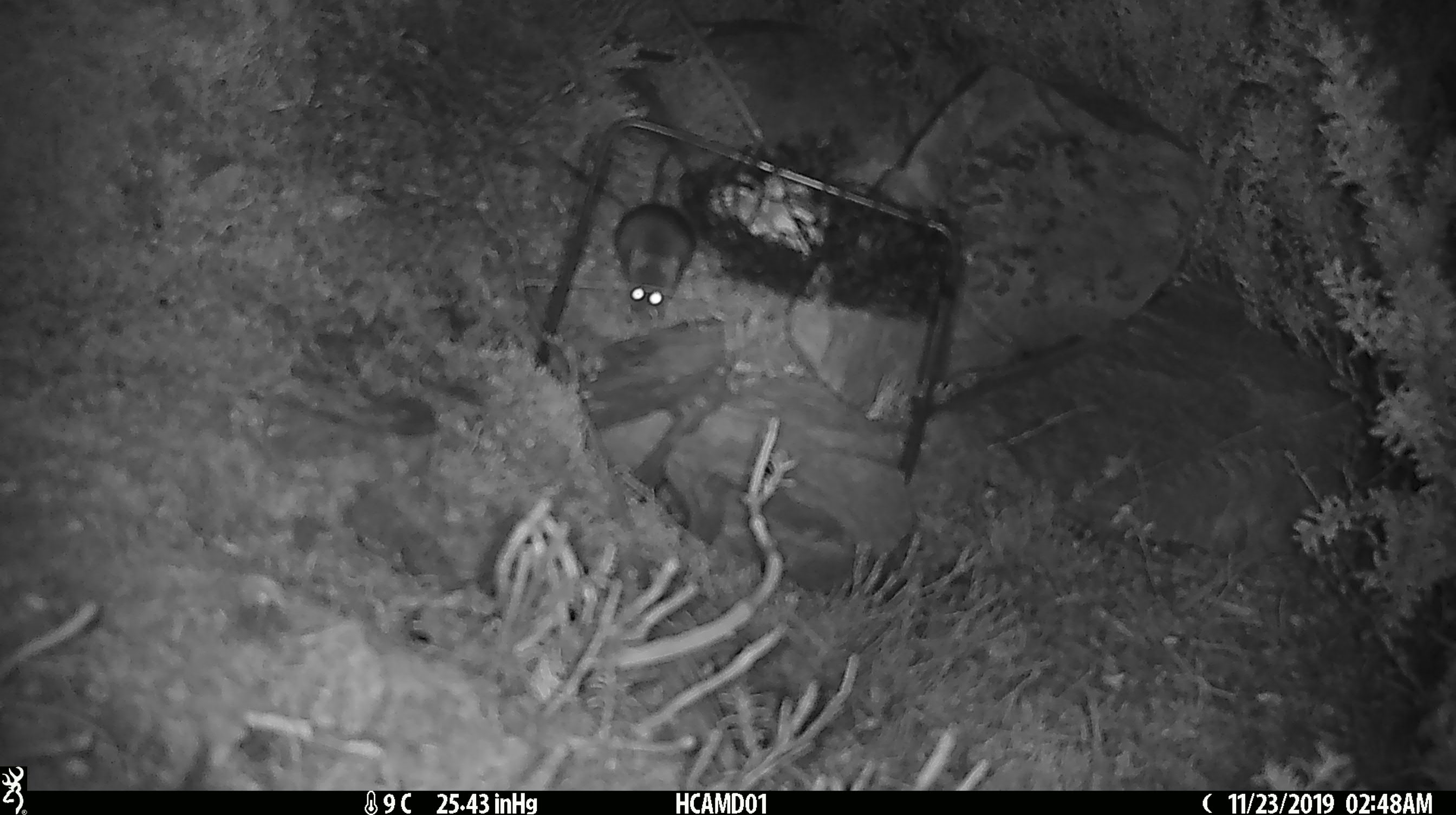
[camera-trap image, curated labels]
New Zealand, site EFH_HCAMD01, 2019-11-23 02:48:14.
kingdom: Animalia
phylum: Chordata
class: Mammalia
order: Rodentia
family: Muridae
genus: Mus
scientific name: Mus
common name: mouse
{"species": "mouse (Mus)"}